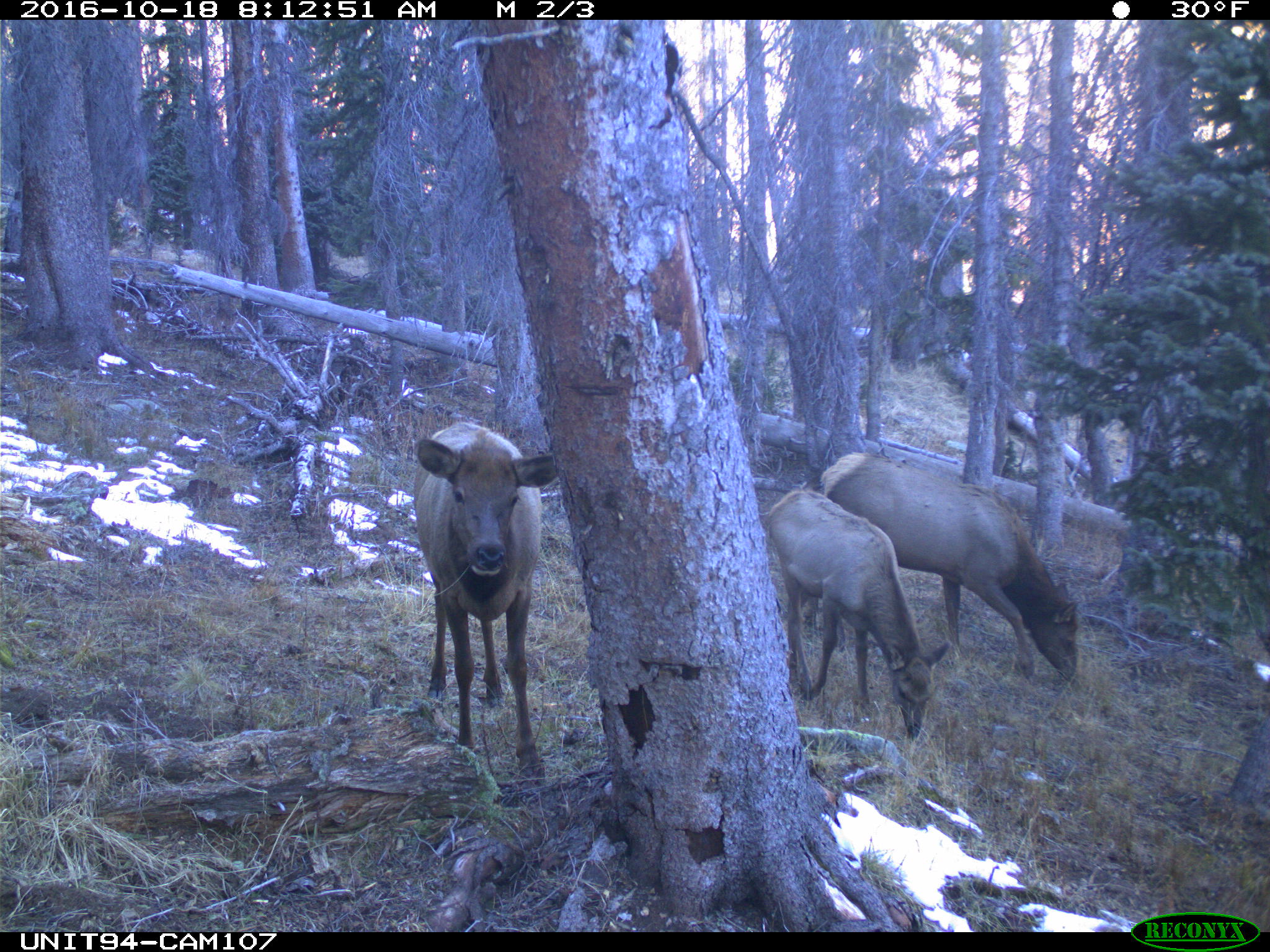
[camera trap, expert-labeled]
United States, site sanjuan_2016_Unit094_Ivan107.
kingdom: Animalia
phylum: Chordata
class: Mammalia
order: Artiodactyla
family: Cervidae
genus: Cervus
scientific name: Cervus elaphus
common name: red deer